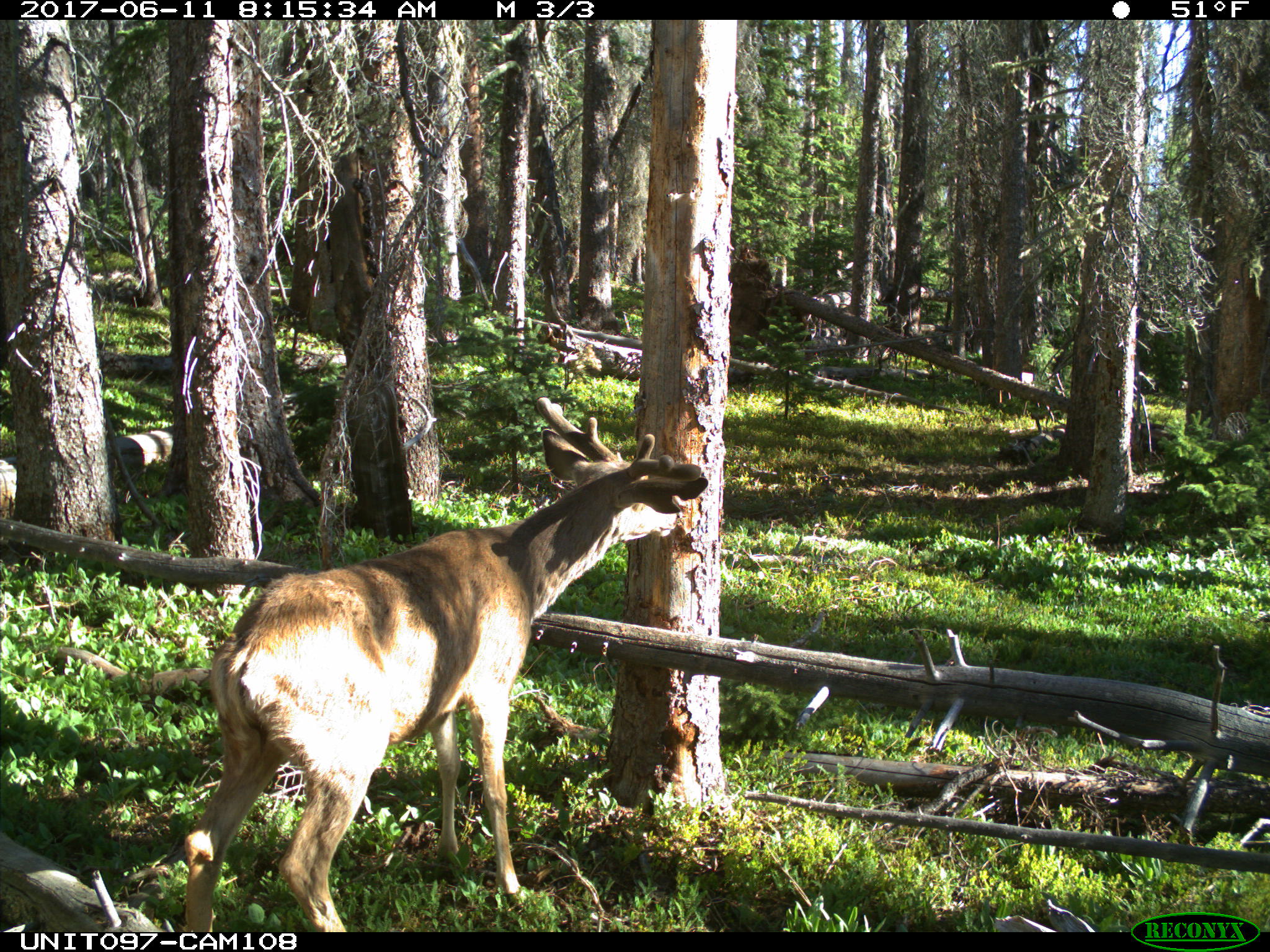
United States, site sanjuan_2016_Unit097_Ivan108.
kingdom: Animalia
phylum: Chordata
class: Mammalia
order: Artiodactyla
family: Cervidae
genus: Odocoileus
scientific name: Odocoileus hemionus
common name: mule deer